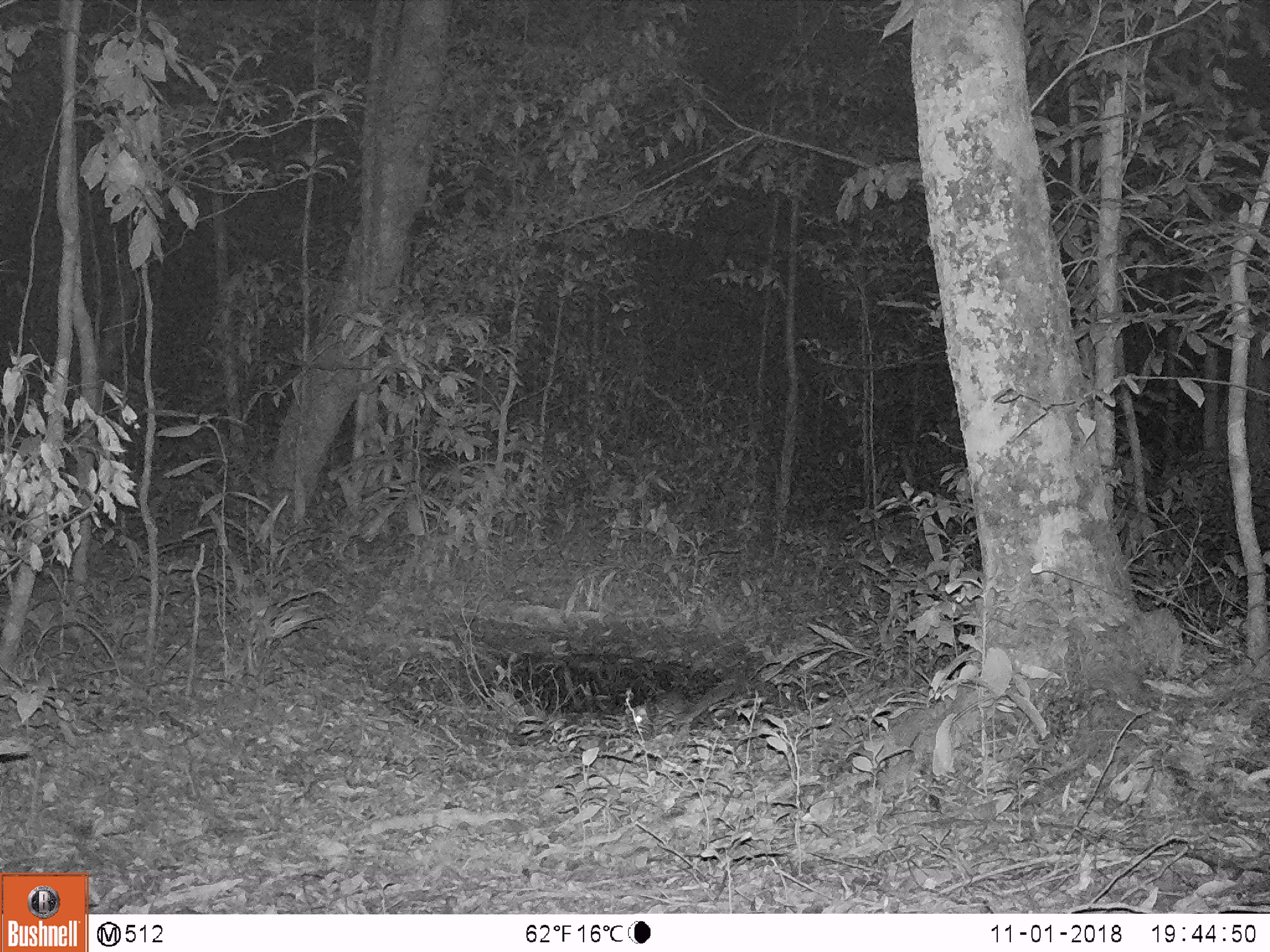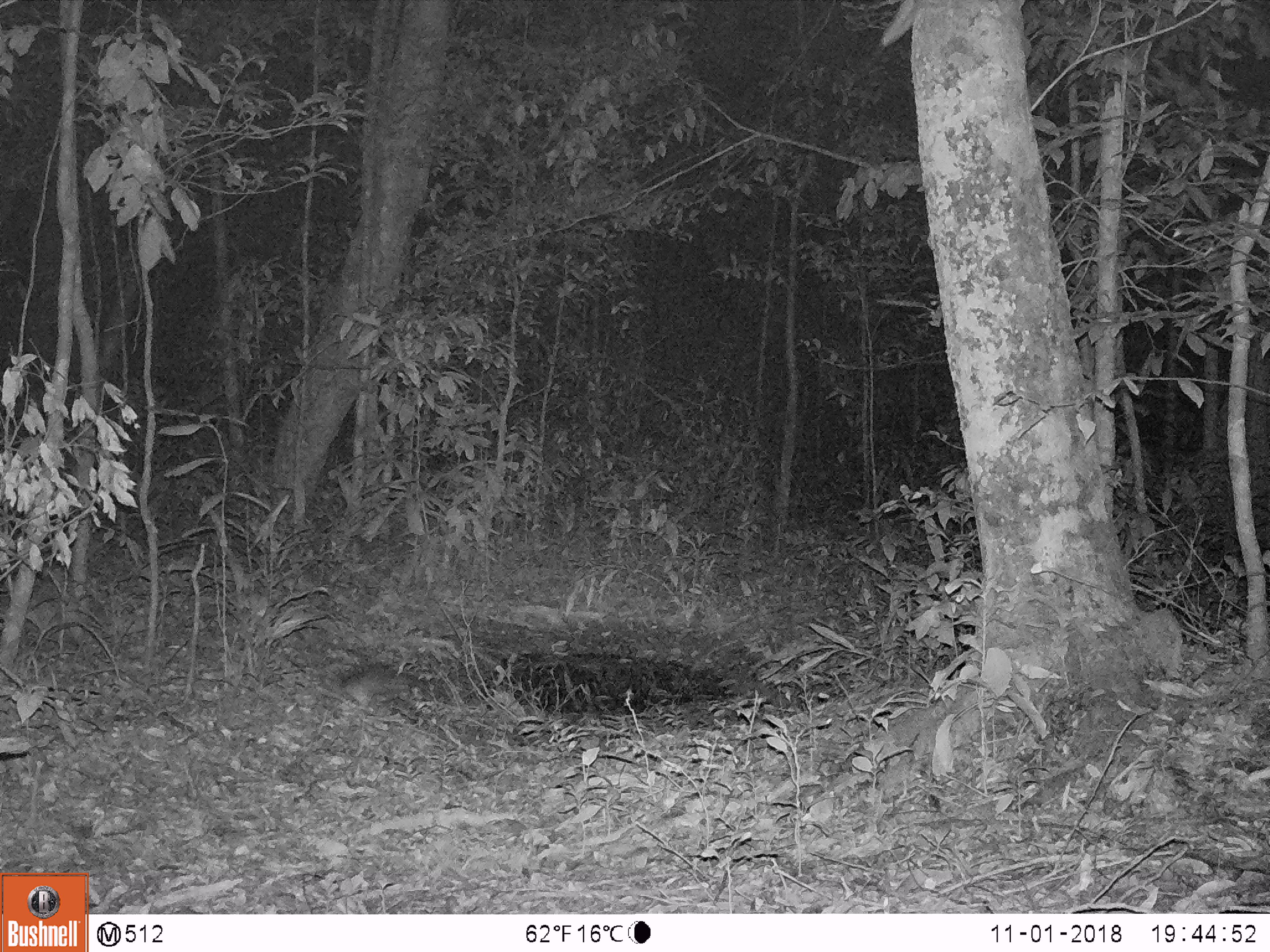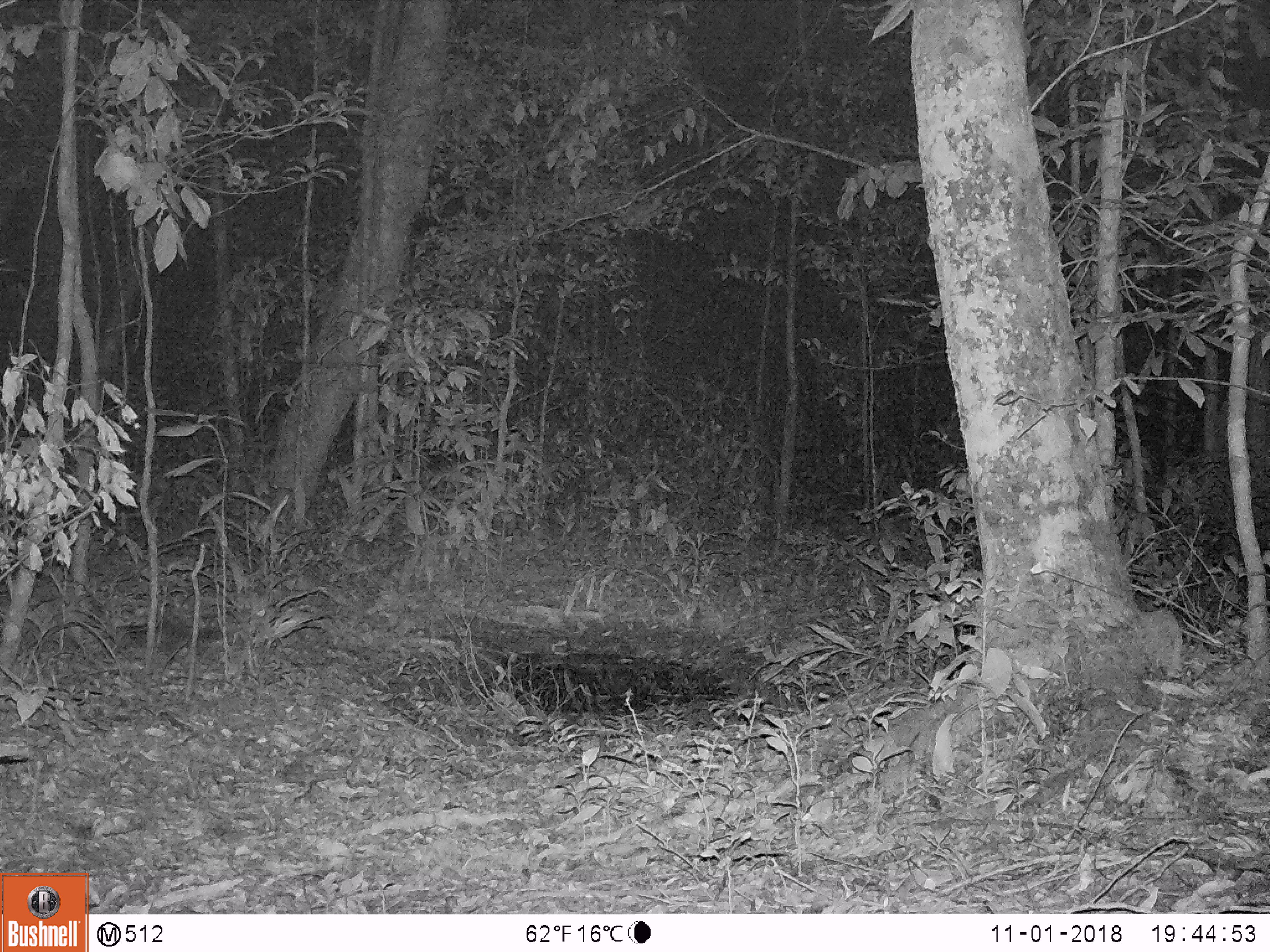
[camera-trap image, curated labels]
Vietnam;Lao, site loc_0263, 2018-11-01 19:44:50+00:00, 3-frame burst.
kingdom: Animalia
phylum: Chordata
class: Mammalia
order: Carnivora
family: Mustelidae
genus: Melogale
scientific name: Melogale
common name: ferret badger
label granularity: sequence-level